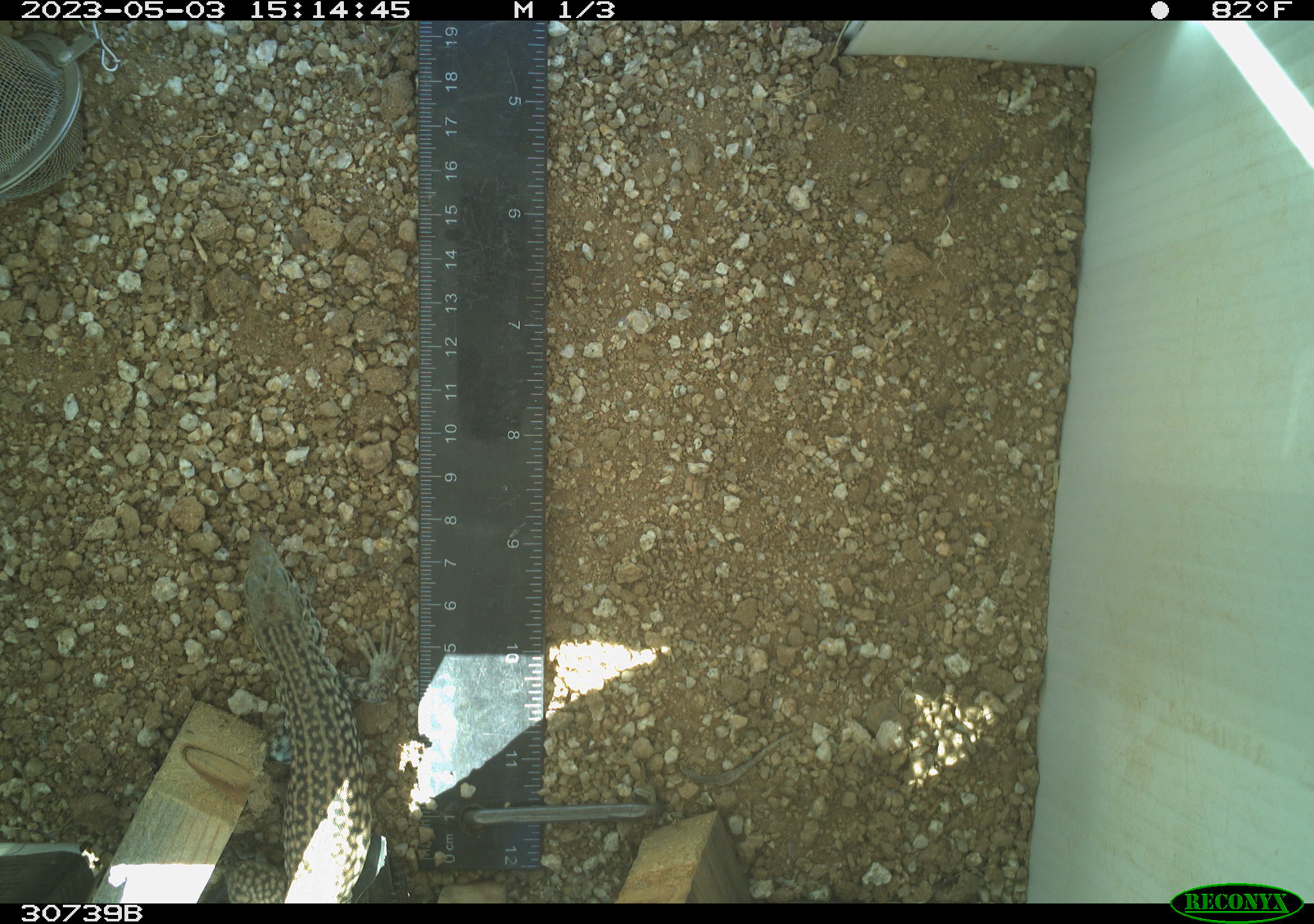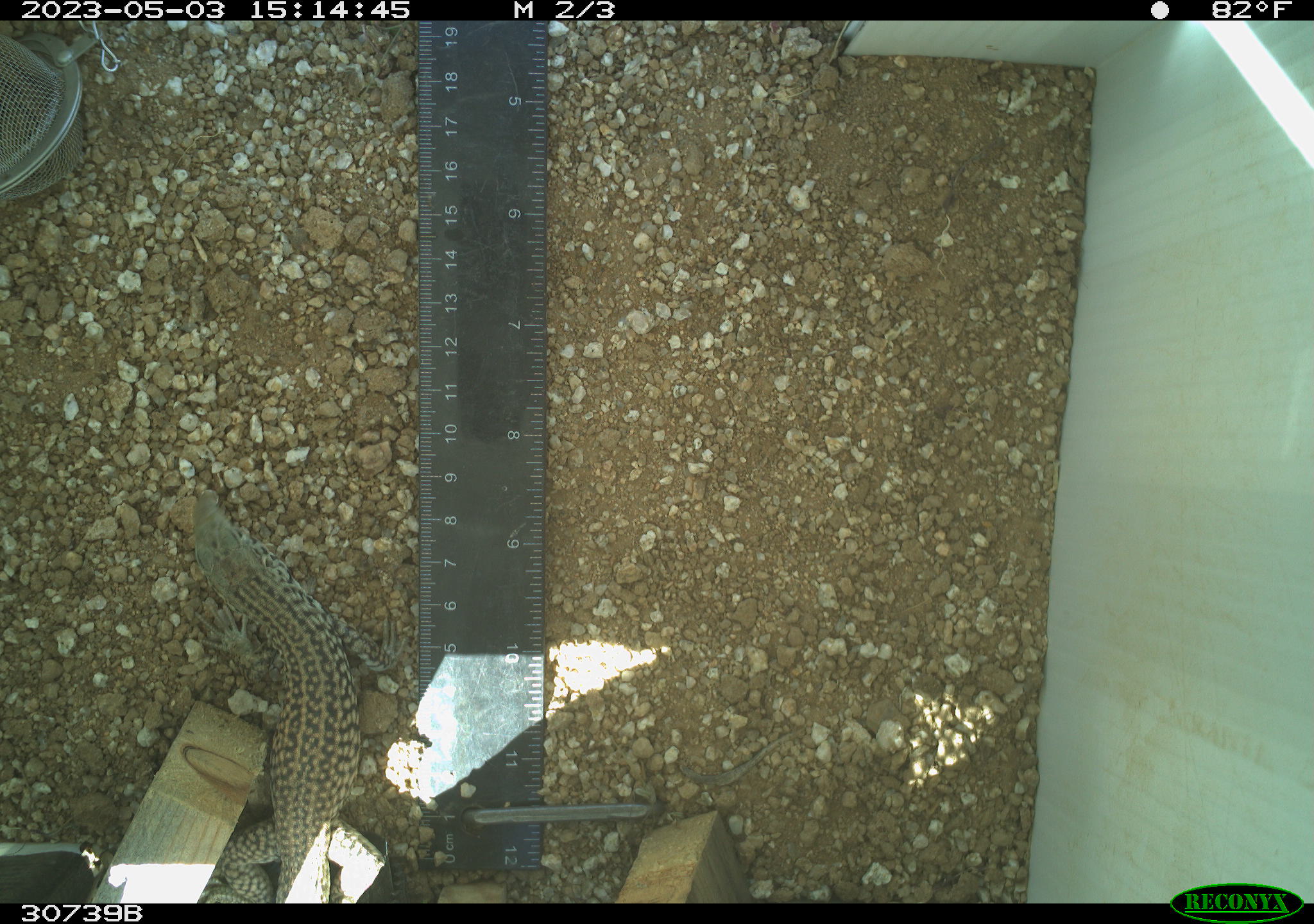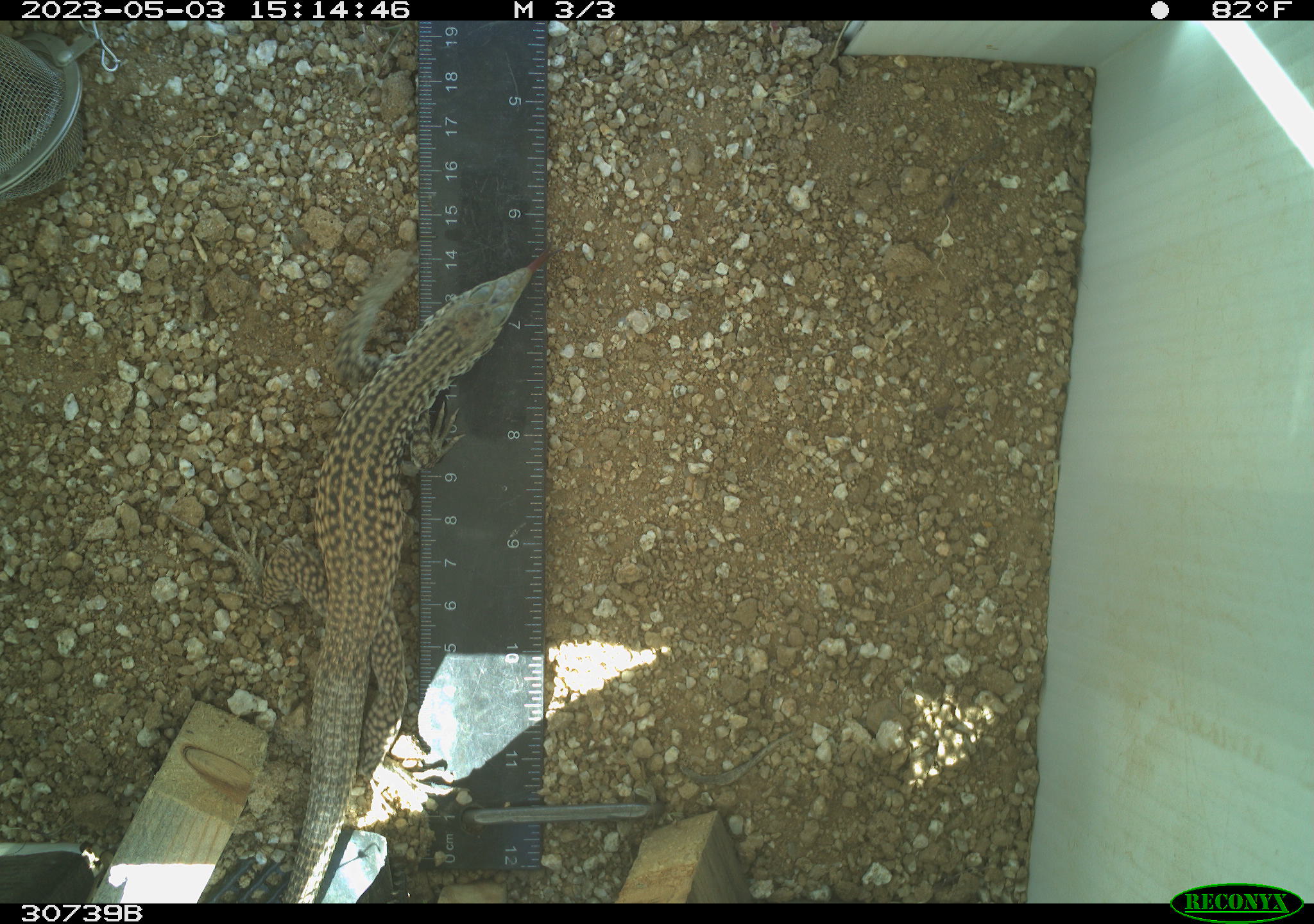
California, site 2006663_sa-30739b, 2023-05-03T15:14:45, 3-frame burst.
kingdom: Animalia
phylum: Chordata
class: Reptilia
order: Squamata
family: Teiidae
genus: Aspidoscelis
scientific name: Aspidoscelis tigris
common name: western whiptail